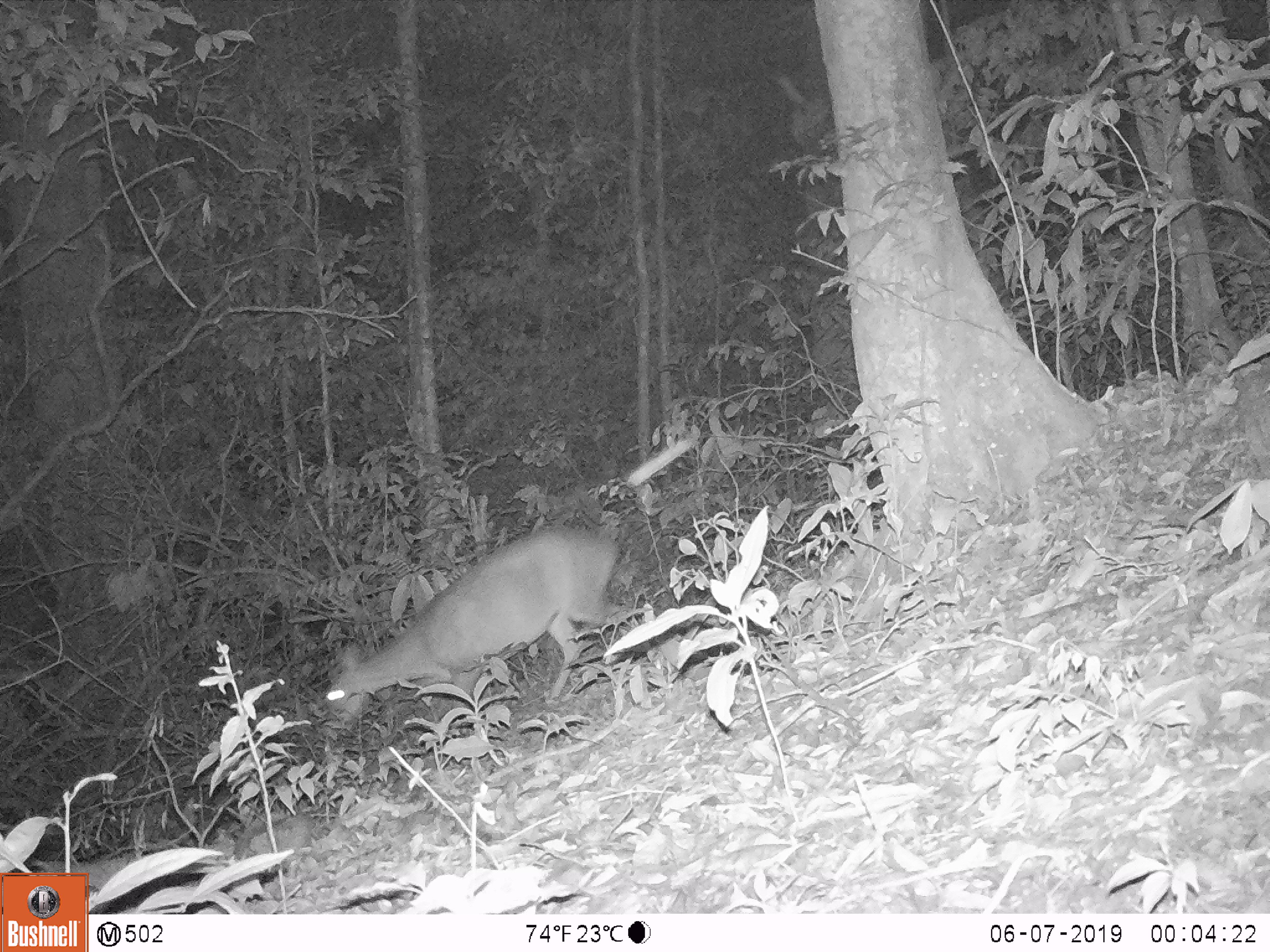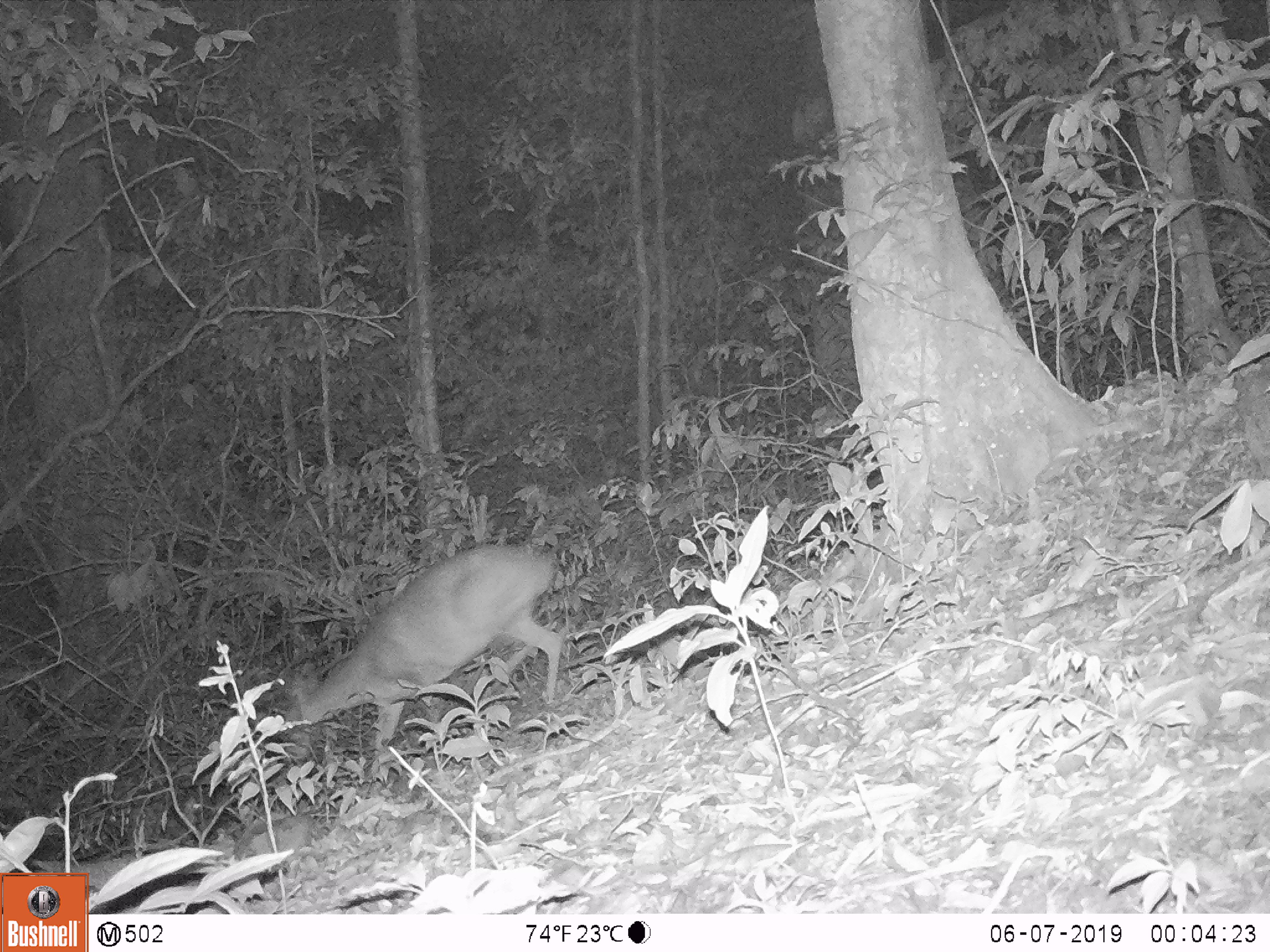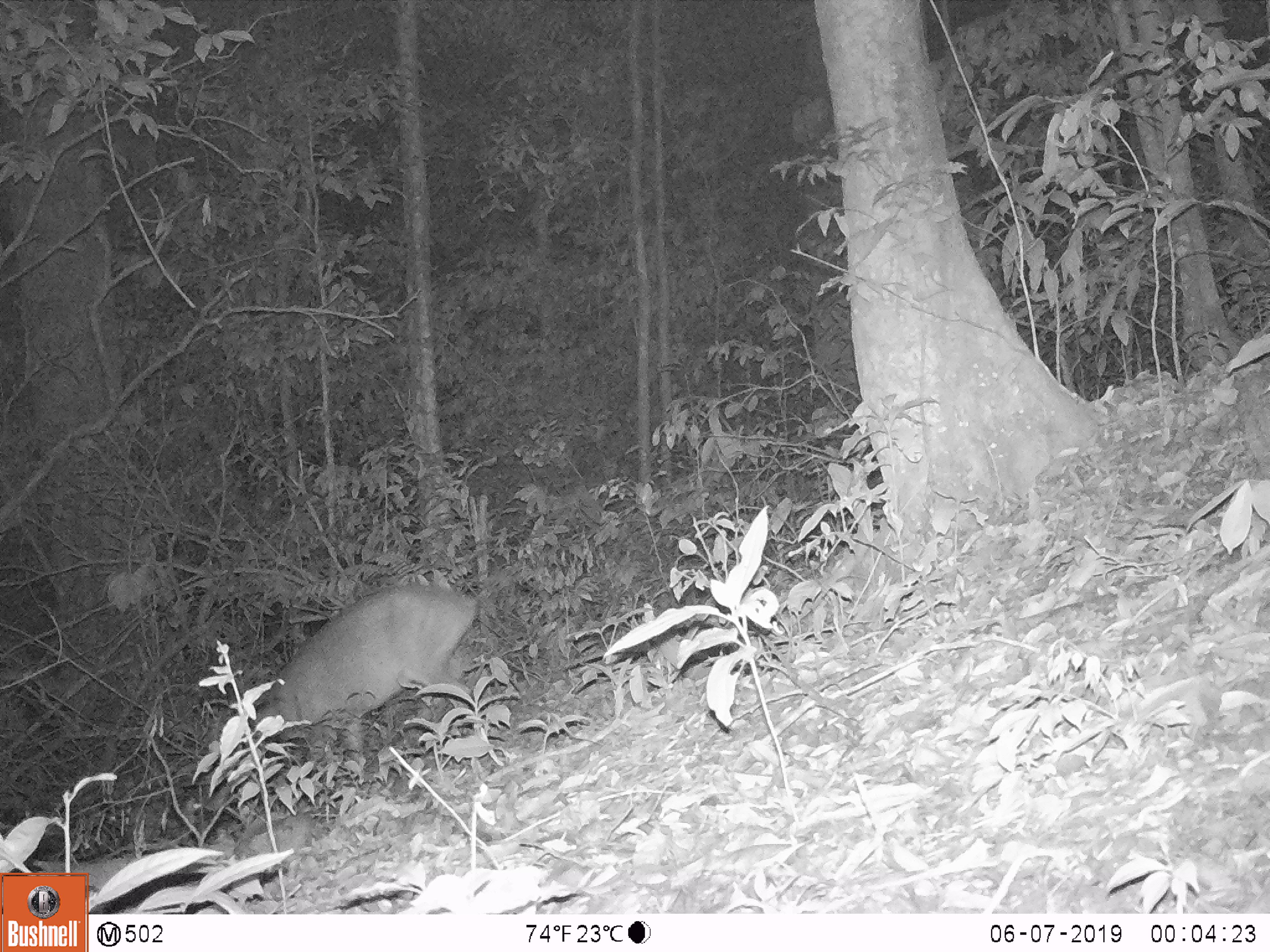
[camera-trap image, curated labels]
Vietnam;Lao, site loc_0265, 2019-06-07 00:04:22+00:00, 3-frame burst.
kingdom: Animalia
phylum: Chordata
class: Mammalia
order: Artiodactyla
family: Cervidae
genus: Muntiacus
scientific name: Muntiacus vuquangensis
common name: large-antlered muntjac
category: large antlered muntjac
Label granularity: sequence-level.